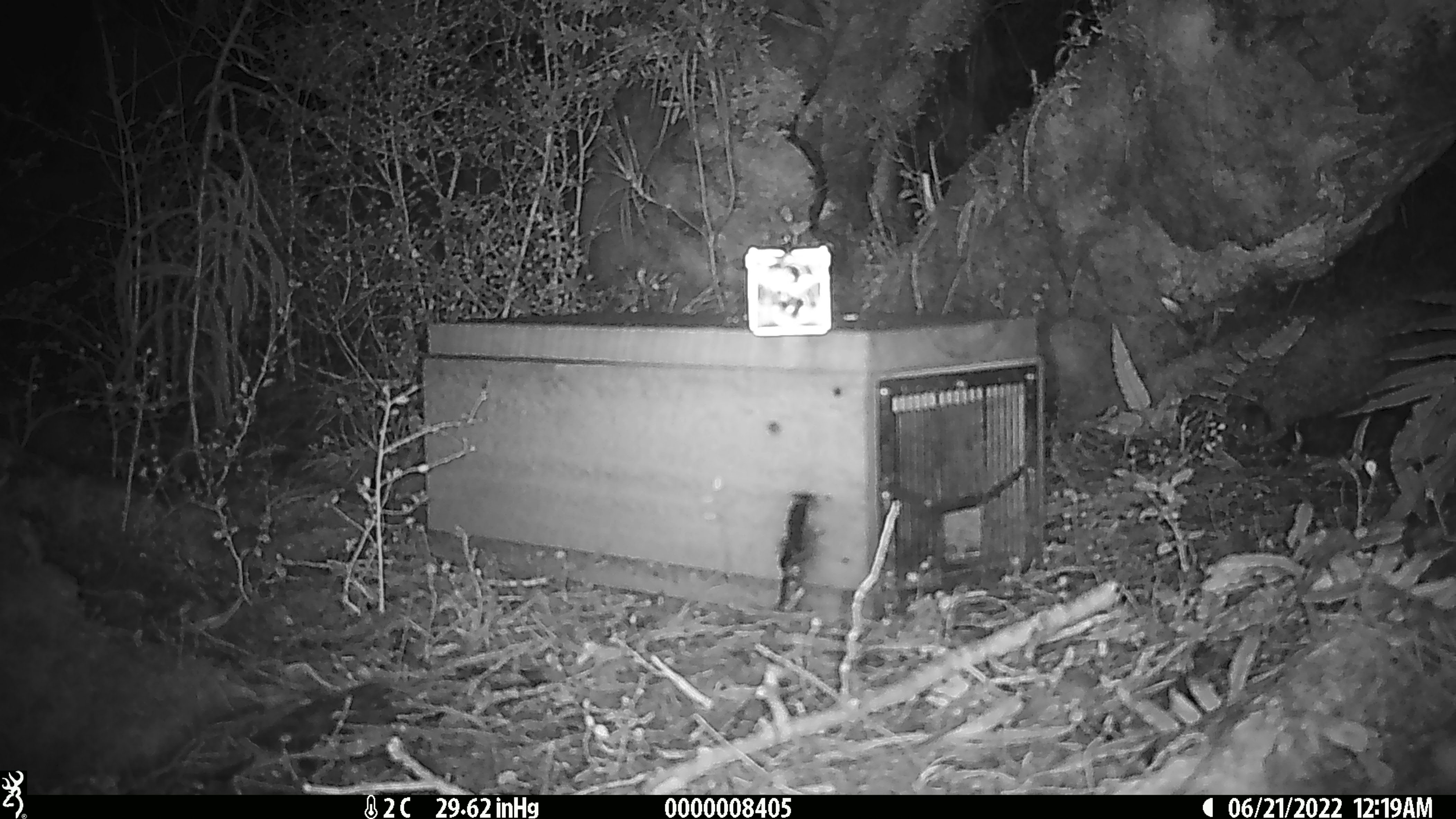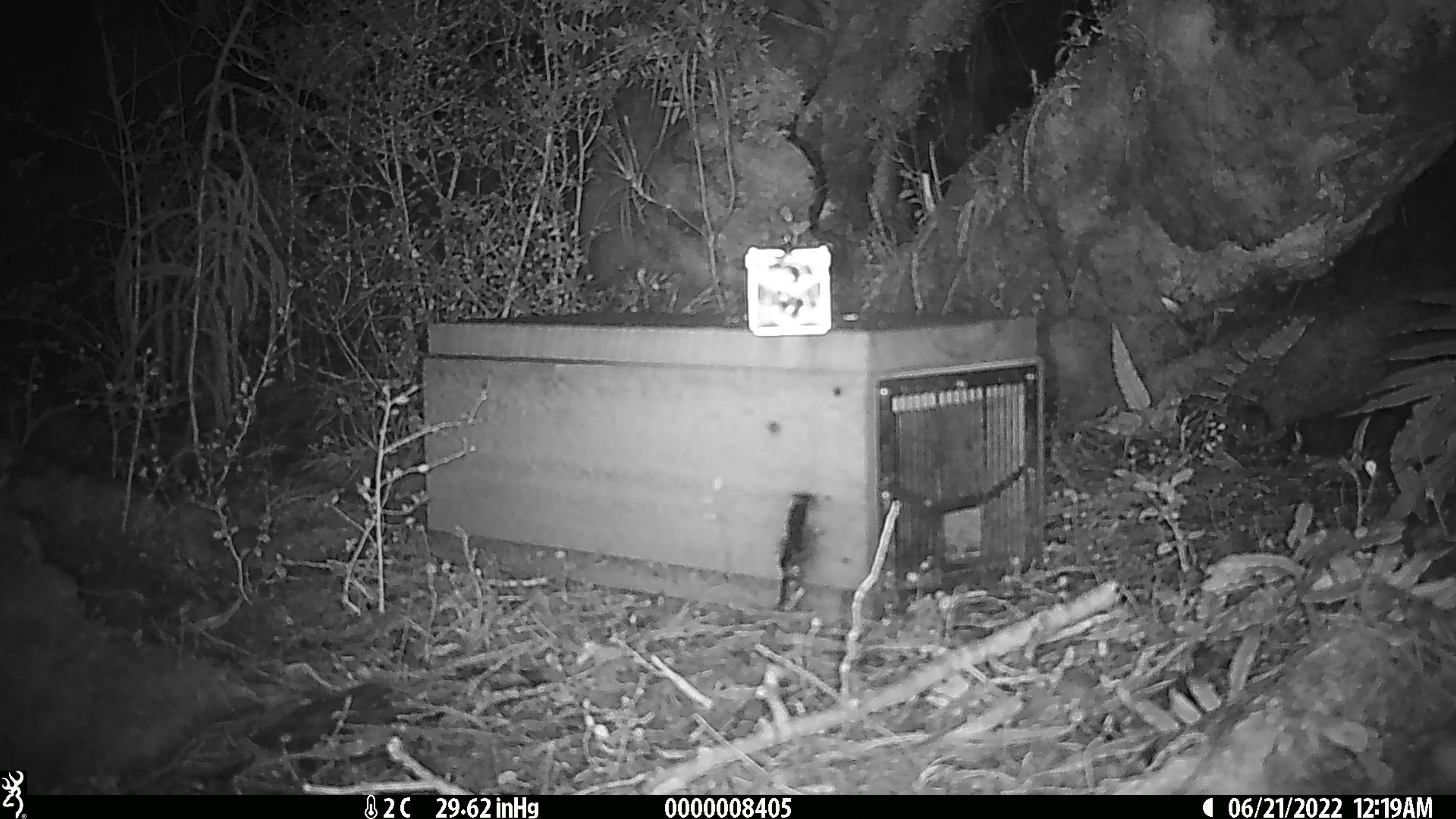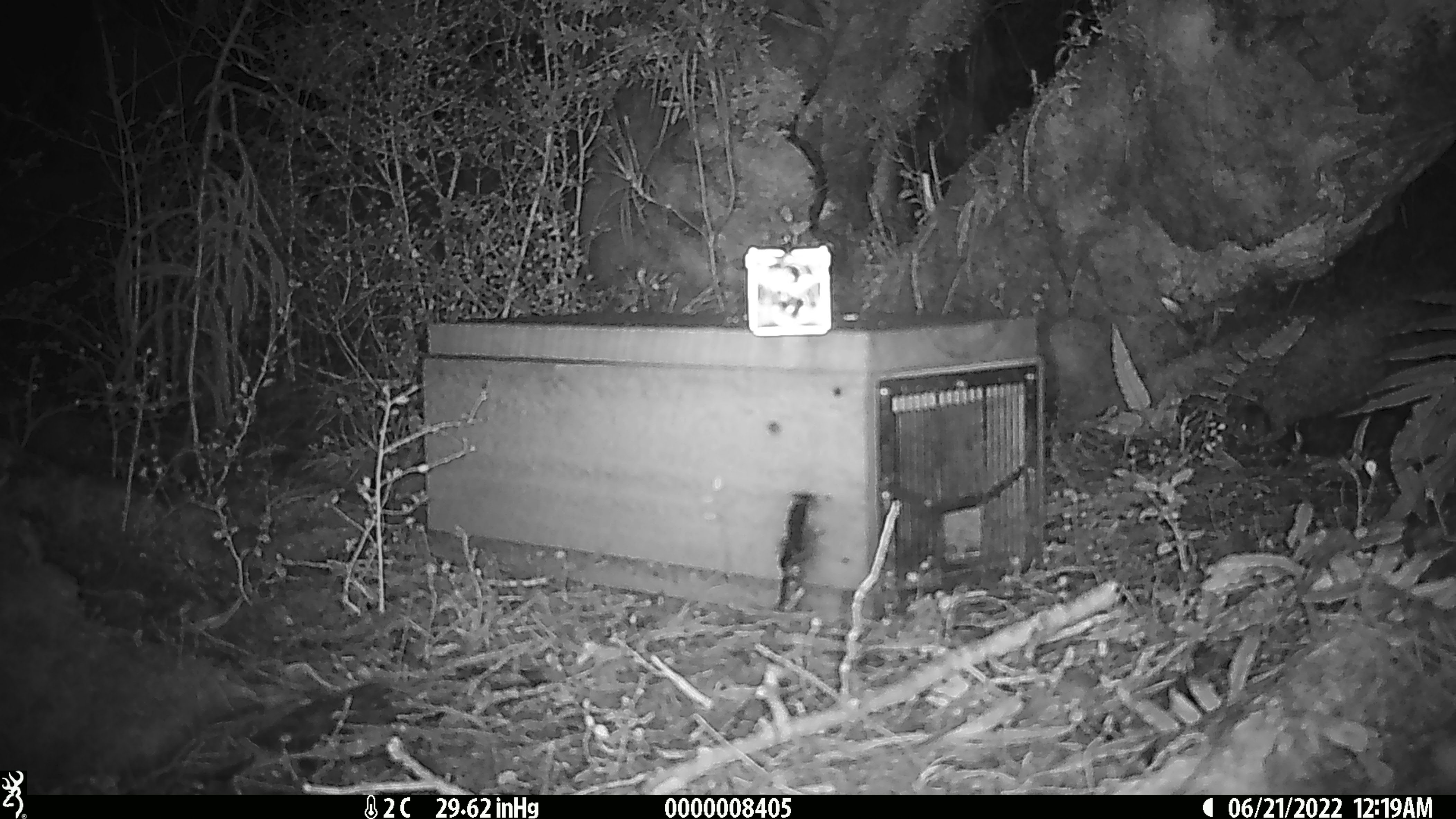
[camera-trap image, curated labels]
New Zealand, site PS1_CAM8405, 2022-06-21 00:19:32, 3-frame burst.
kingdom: Animalia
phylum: Chordata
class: Mammalia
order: Rodentia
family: Muridae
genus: Mus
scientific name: Mus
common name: mouse